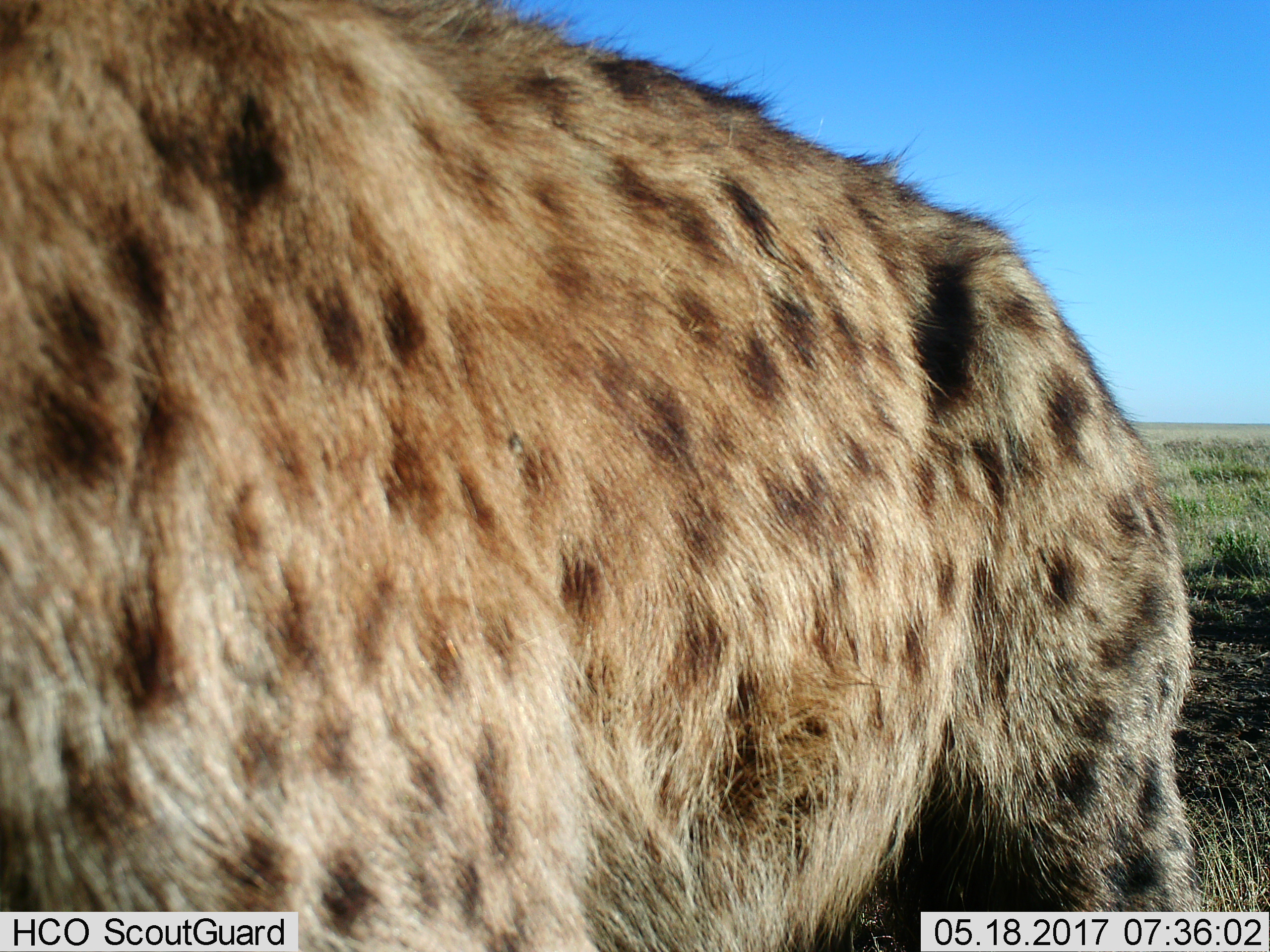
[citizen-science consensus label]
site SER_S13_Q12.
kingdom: Animalia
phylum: Chordata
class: Mammalia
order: Carnivora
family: Hyaenidae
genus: Crocuta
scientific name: Crocuta crocuta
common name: spotted hyena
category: hyenaspotted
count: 1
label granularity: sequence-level